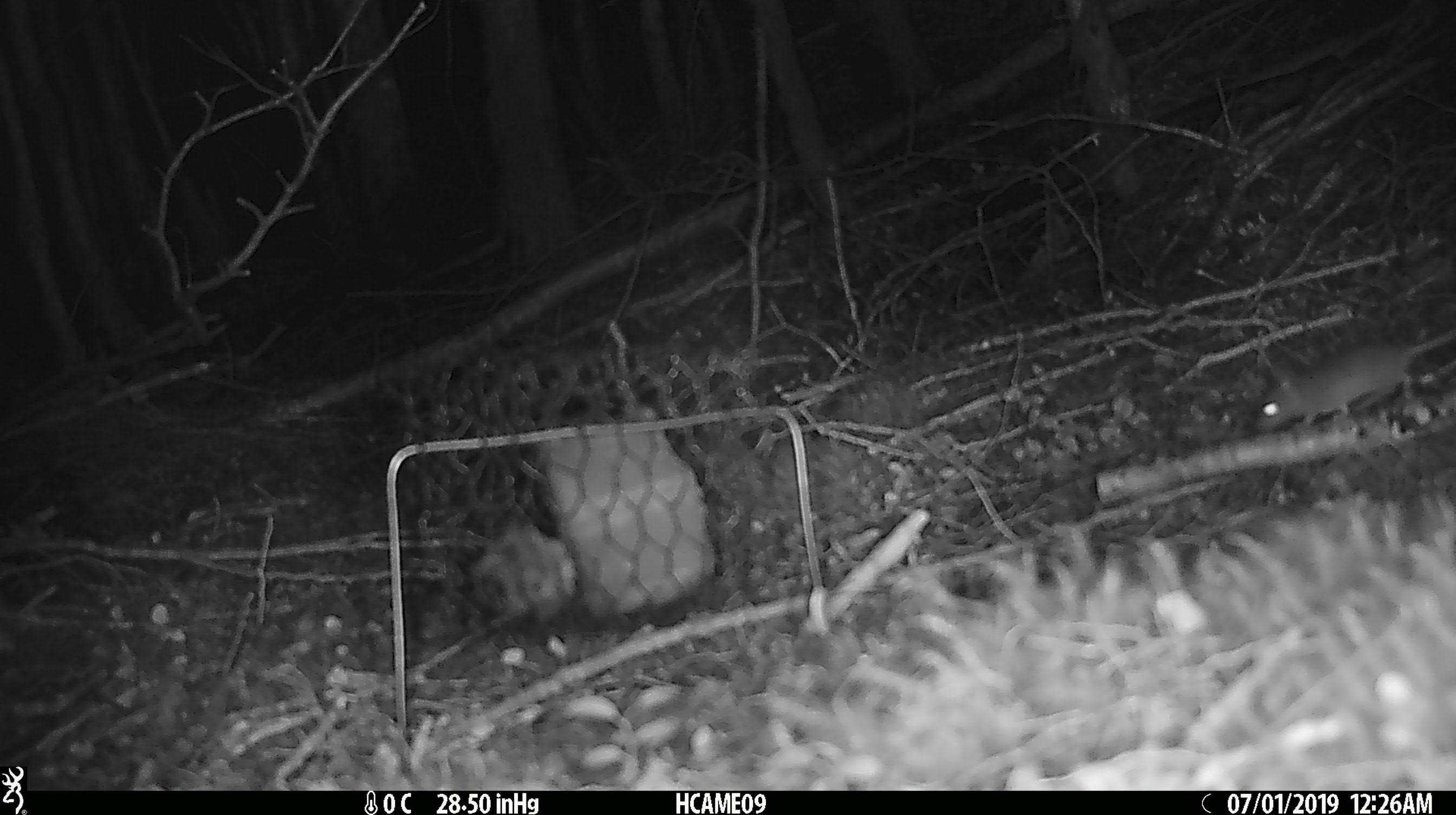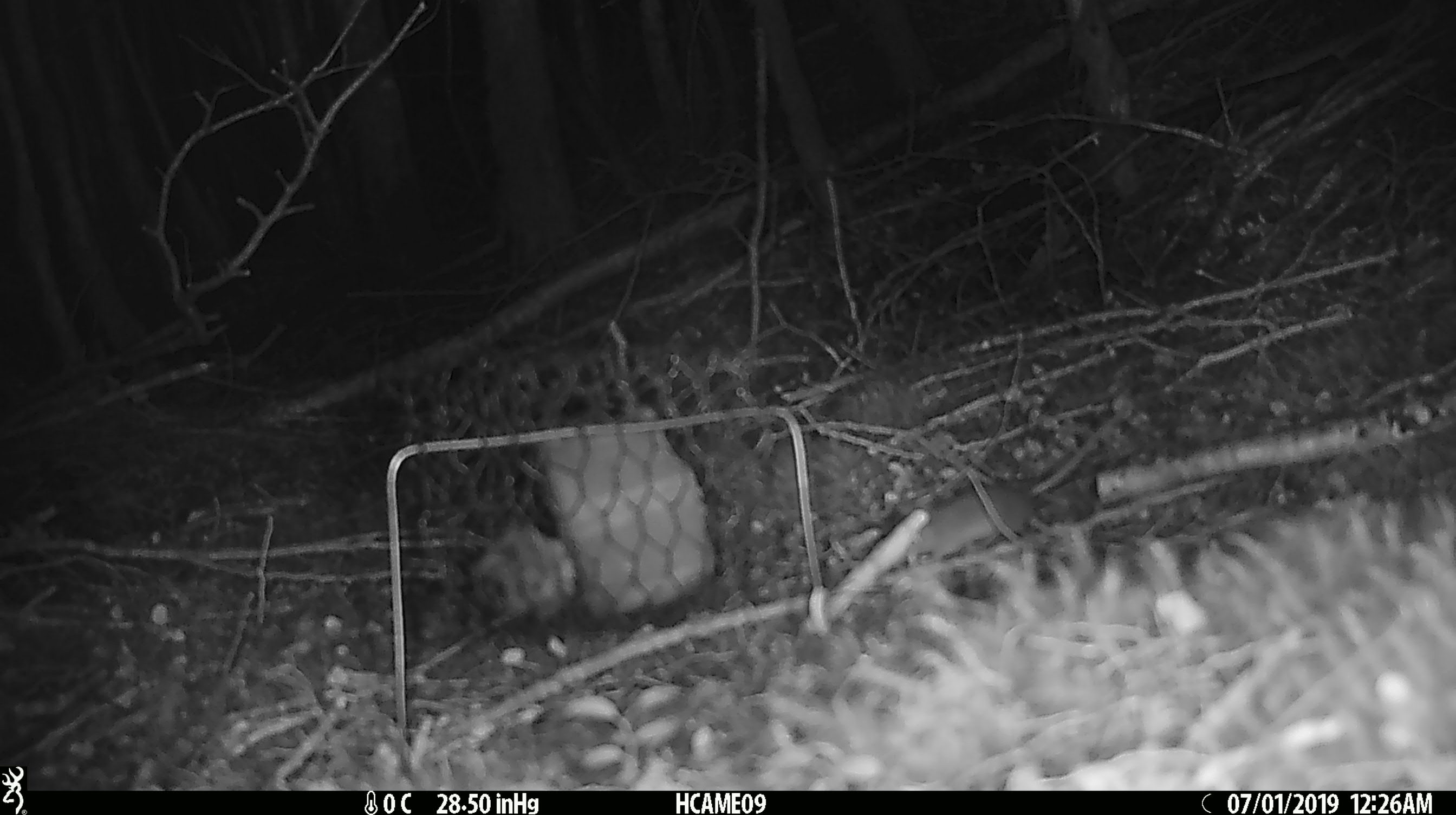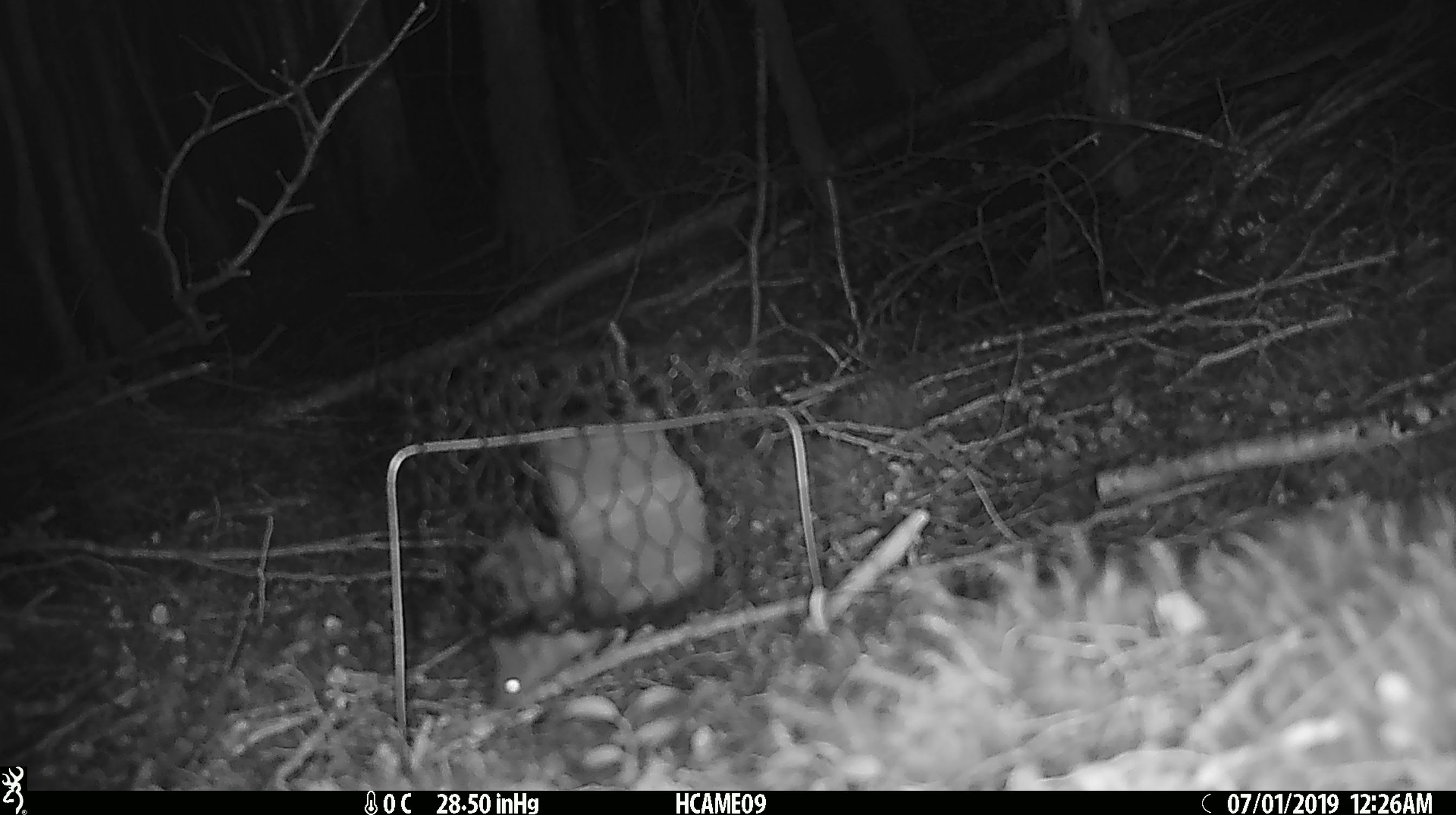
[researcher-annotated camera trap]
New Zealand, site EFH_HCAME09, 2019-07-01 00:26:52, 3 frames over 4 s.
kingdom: Animalia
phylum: Chordata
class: Mammalia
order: Rodentia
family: Muridae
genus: Mus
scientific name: Mus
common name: mouse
Mouse (Mus).